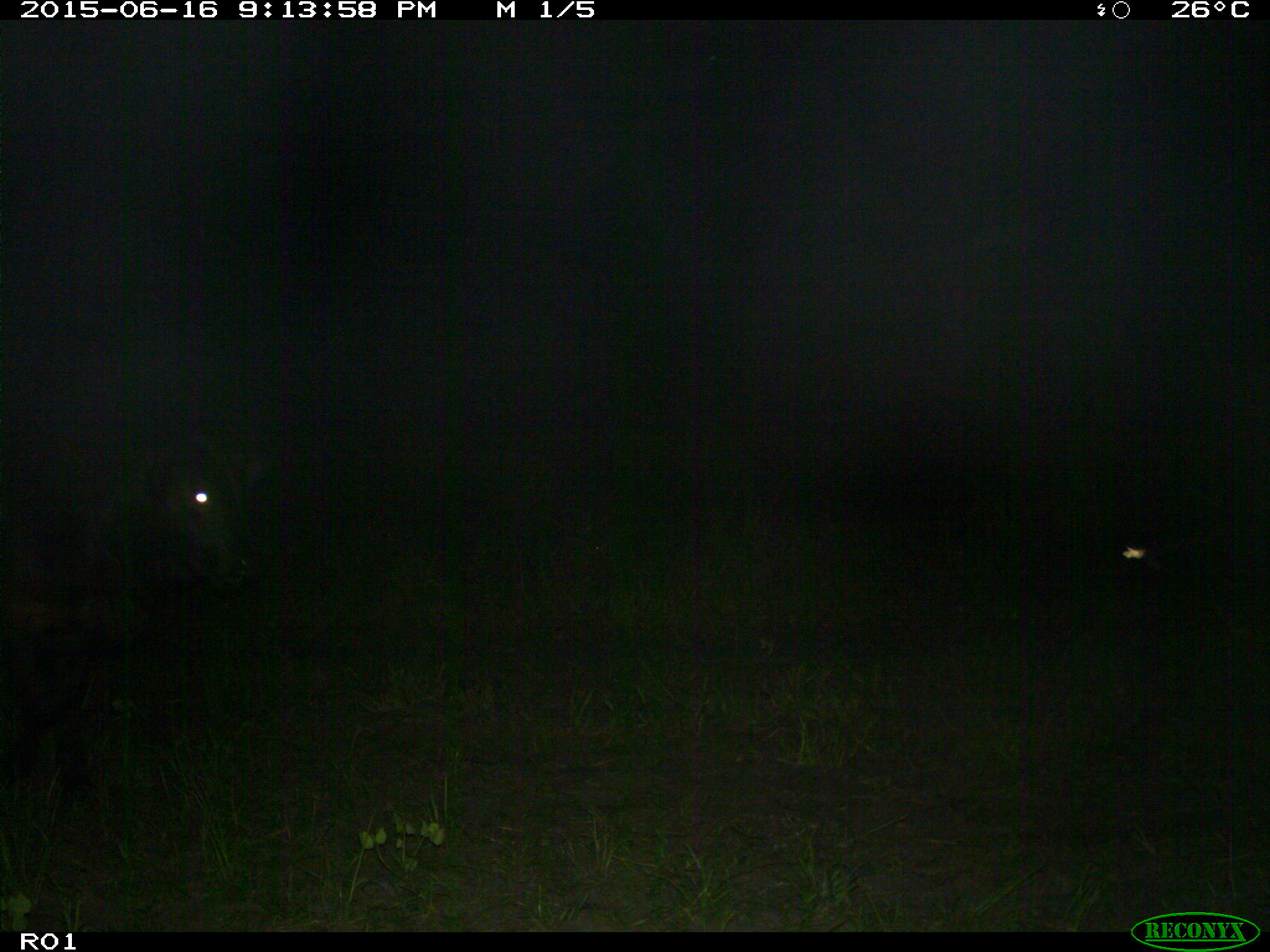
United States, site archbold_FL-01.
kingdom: Animalia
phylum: Chordata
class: Mammalia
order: Artiodactyla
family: Bovidae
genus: Bos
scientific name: Bos taurus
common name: domestic cow